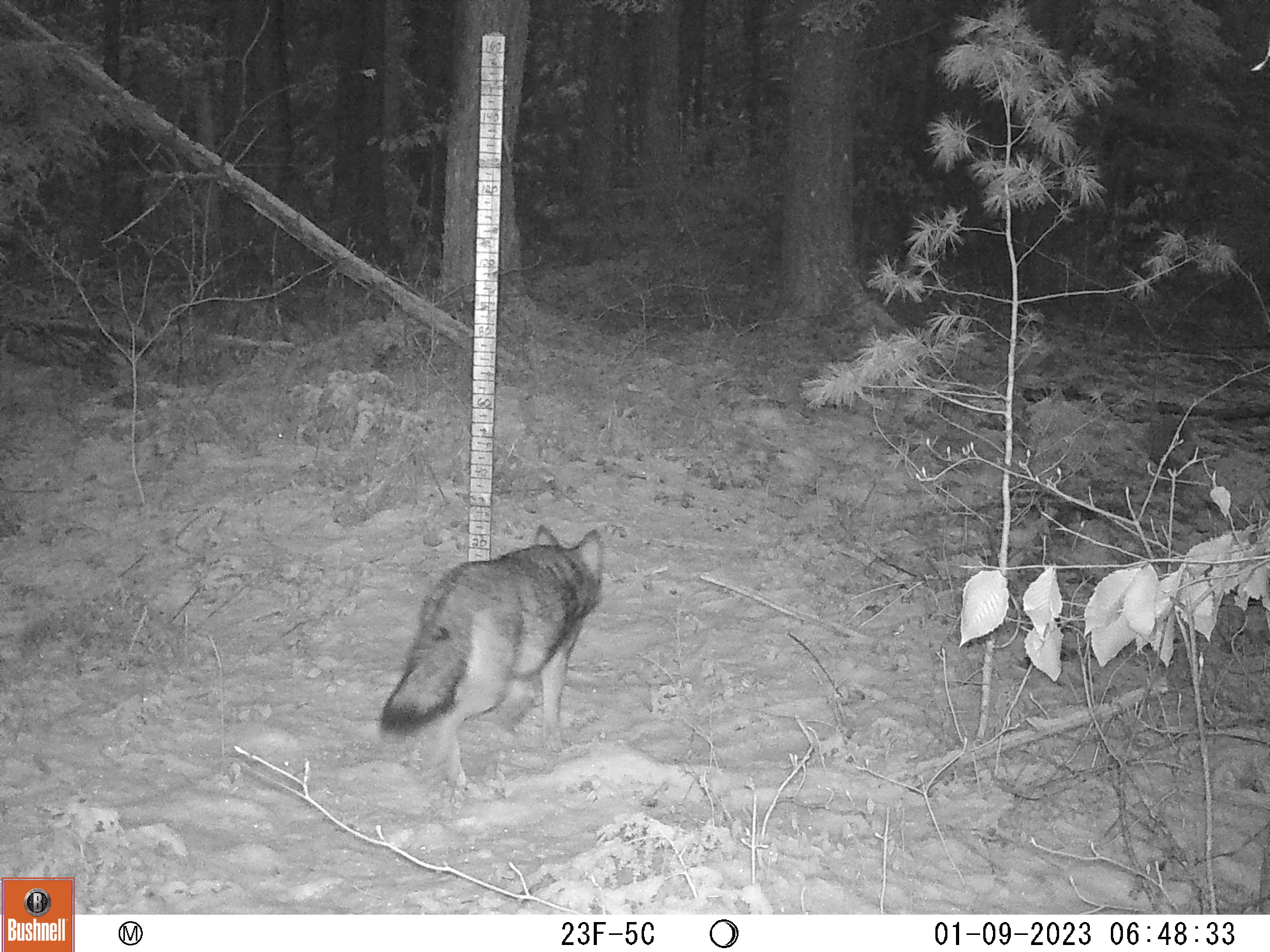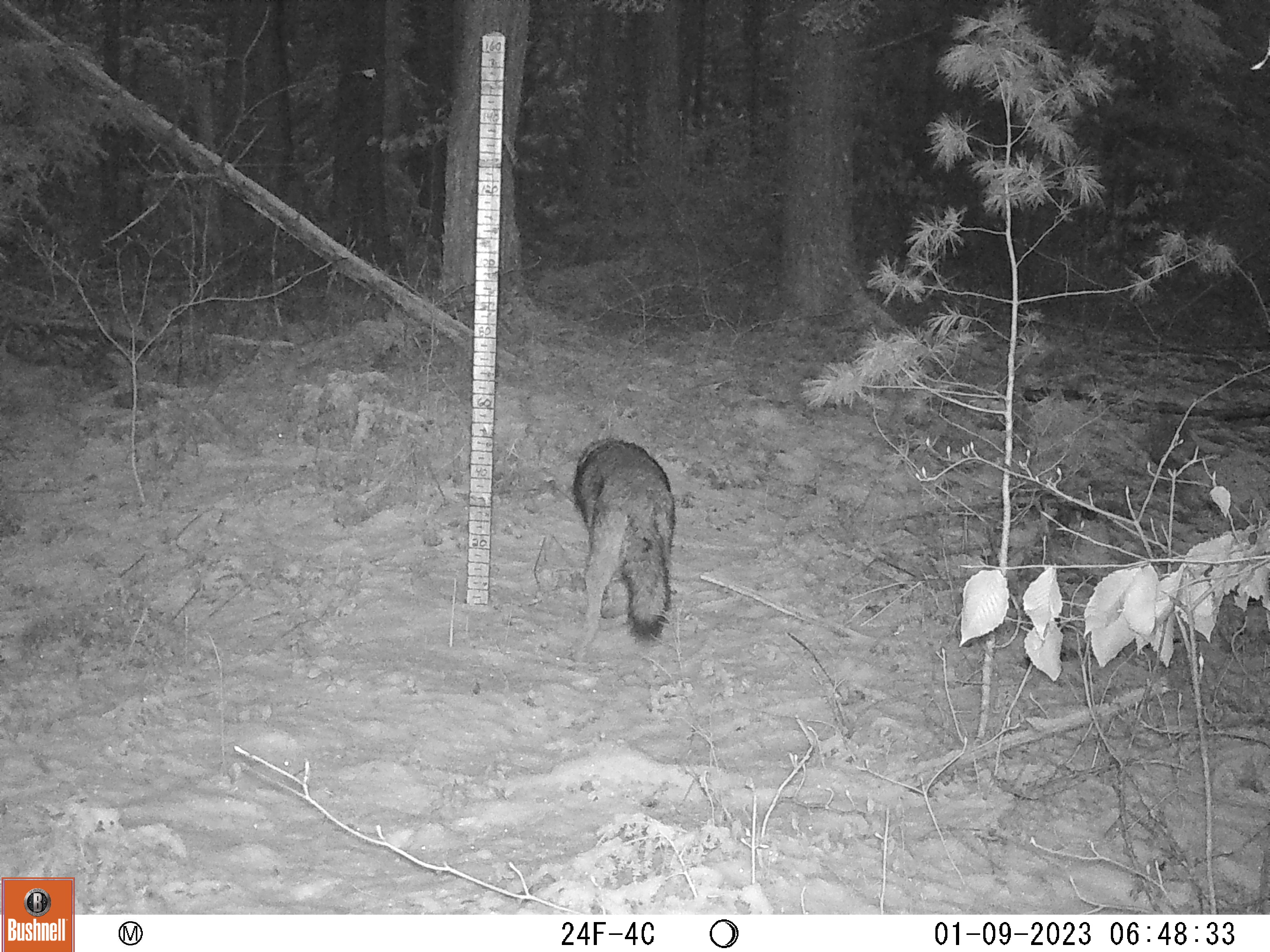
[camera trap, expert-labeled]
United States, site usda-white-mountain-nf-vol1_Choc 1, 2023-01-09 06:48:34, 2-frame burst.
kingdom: Animalia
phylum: Chordata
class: Mammalia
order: Carnivora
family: Canidae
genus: Vulpes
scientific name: Vulpes vulpes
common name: red fox